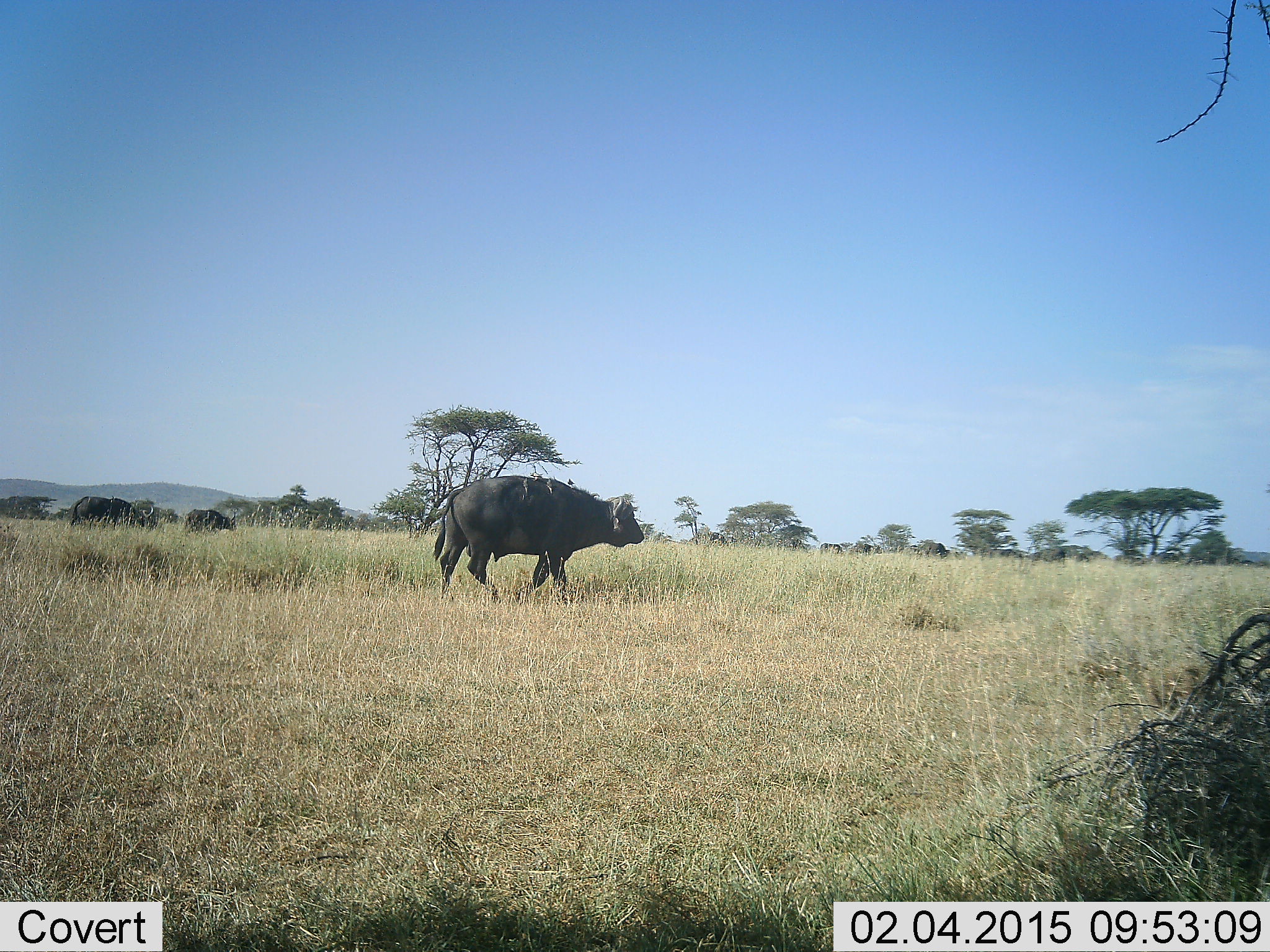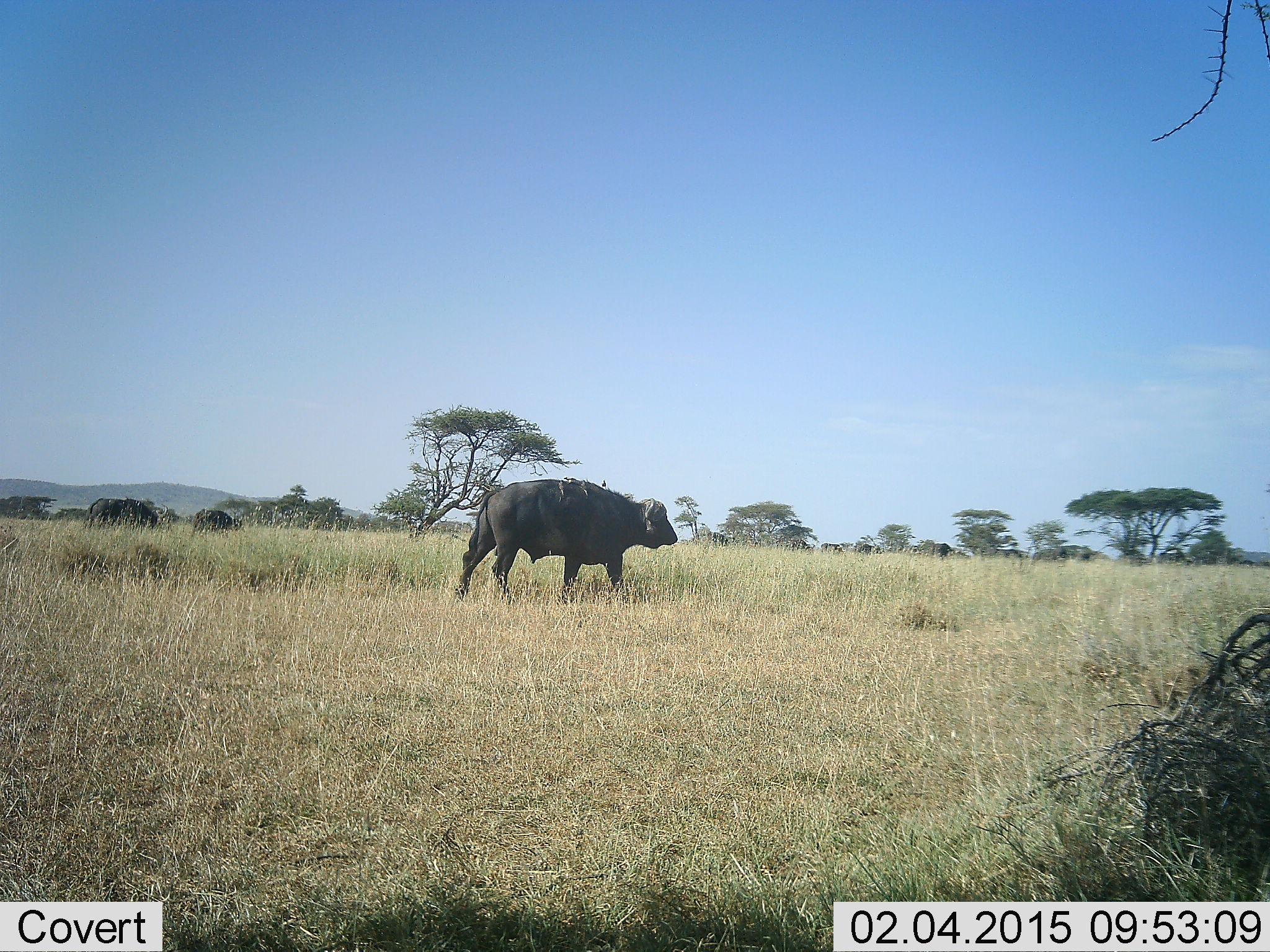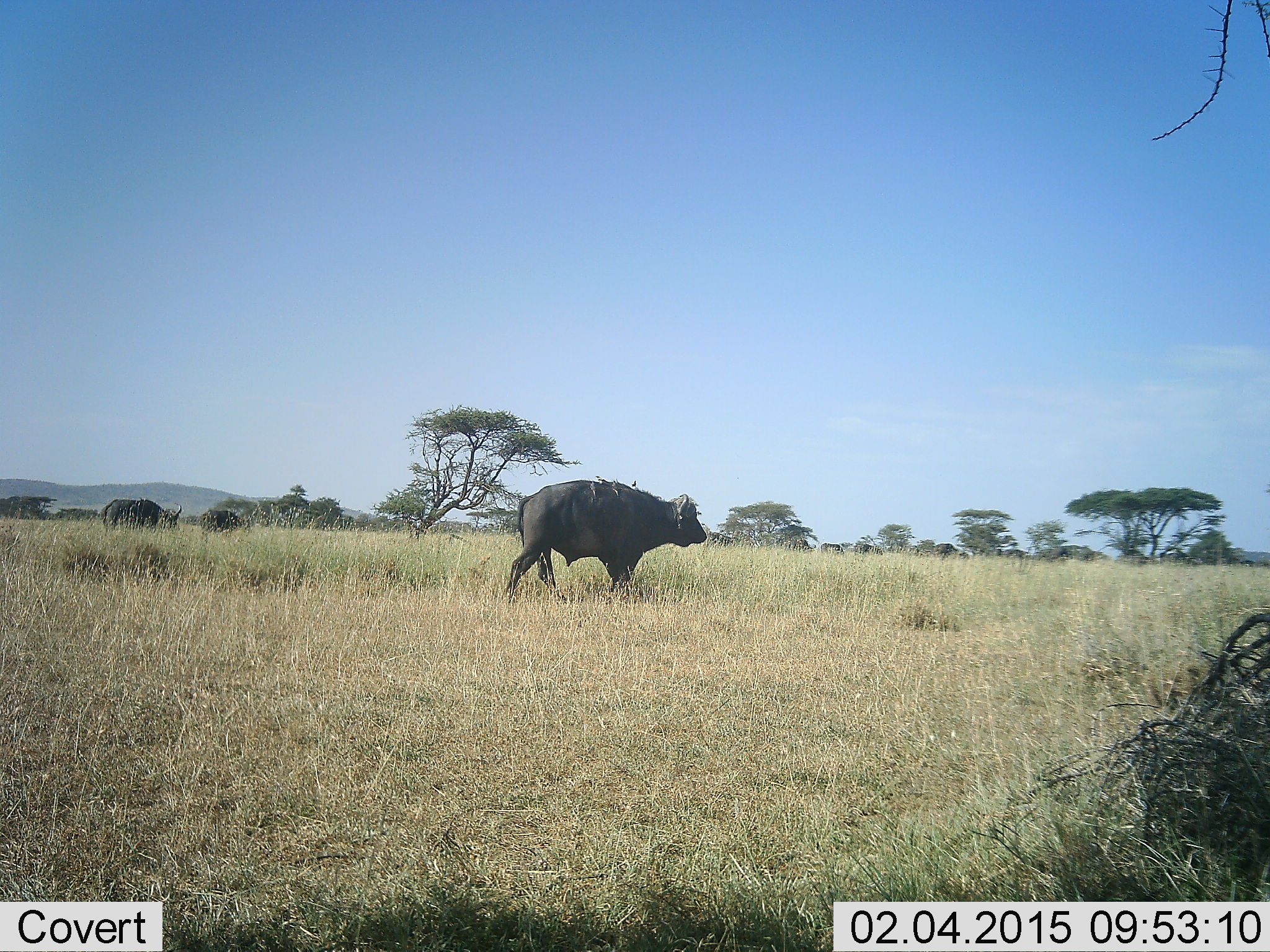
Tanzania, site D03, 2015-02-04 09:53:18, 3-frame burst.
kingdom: Animalia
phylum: Chordata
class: Mammalia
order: Artiodactyla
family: Bovidae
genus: Syncerus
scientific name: Syncerus caffer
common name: cape buffalo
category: buffalo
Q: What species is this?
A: Buffalo (cape buffalo) (Syncerus caffer).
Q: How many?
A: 3.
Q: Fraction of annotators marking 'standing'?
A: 10%.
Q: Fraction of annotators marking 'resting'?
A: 0%.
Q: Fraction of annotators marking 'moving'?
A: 90%.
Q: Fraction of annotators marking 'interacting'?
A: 0%.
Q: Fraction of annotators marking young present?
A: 0%.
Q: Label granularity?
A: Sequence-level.